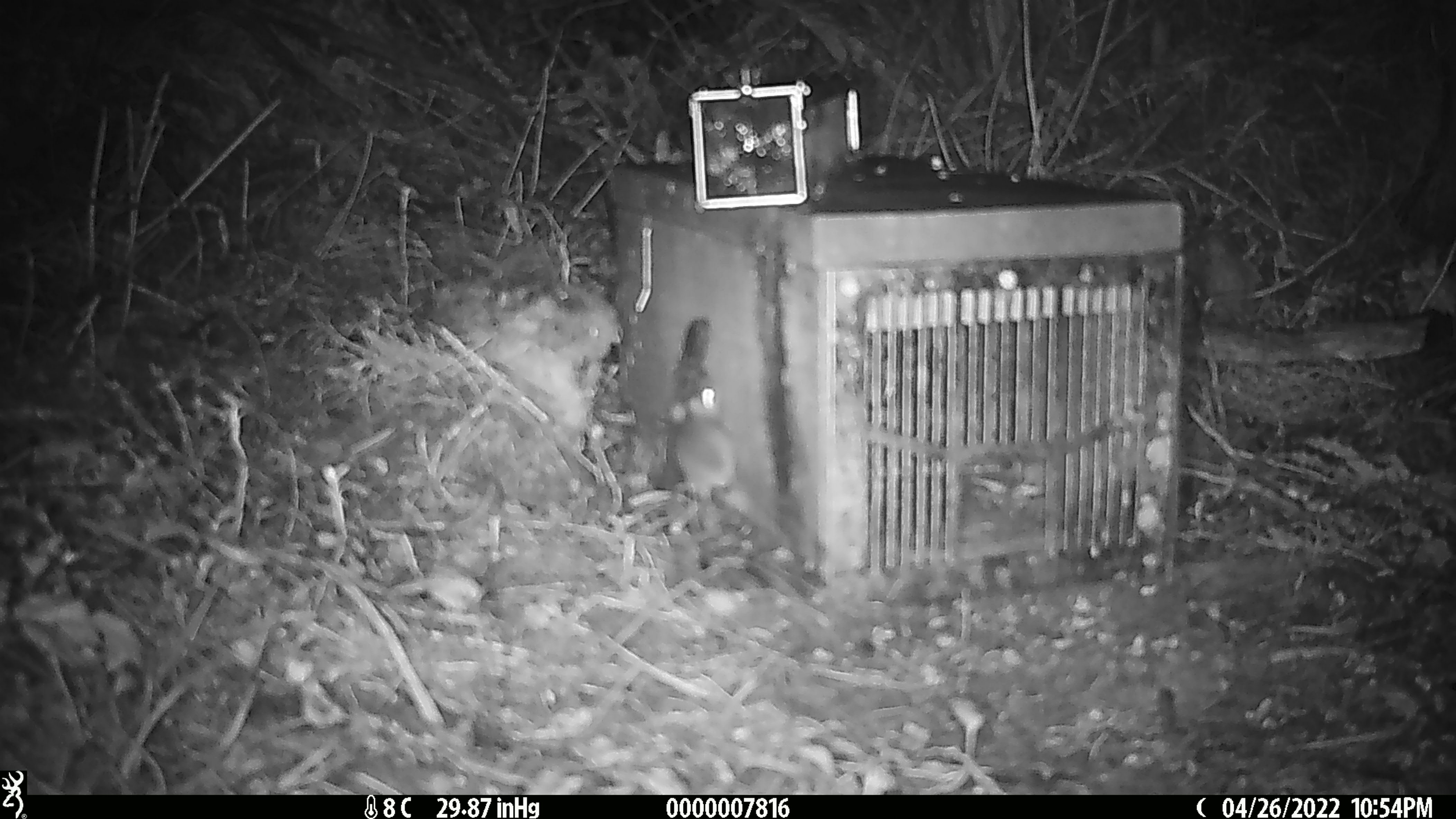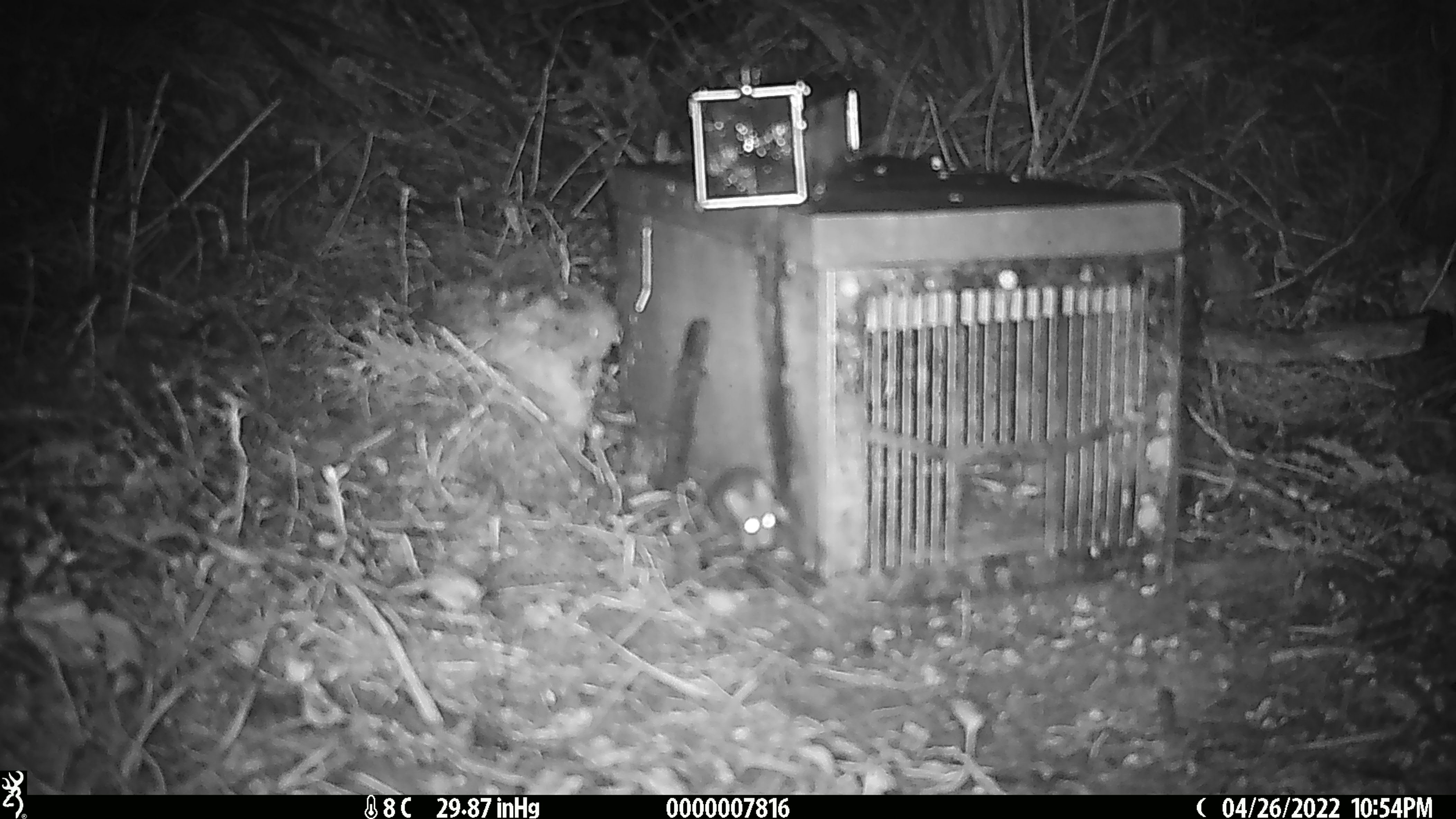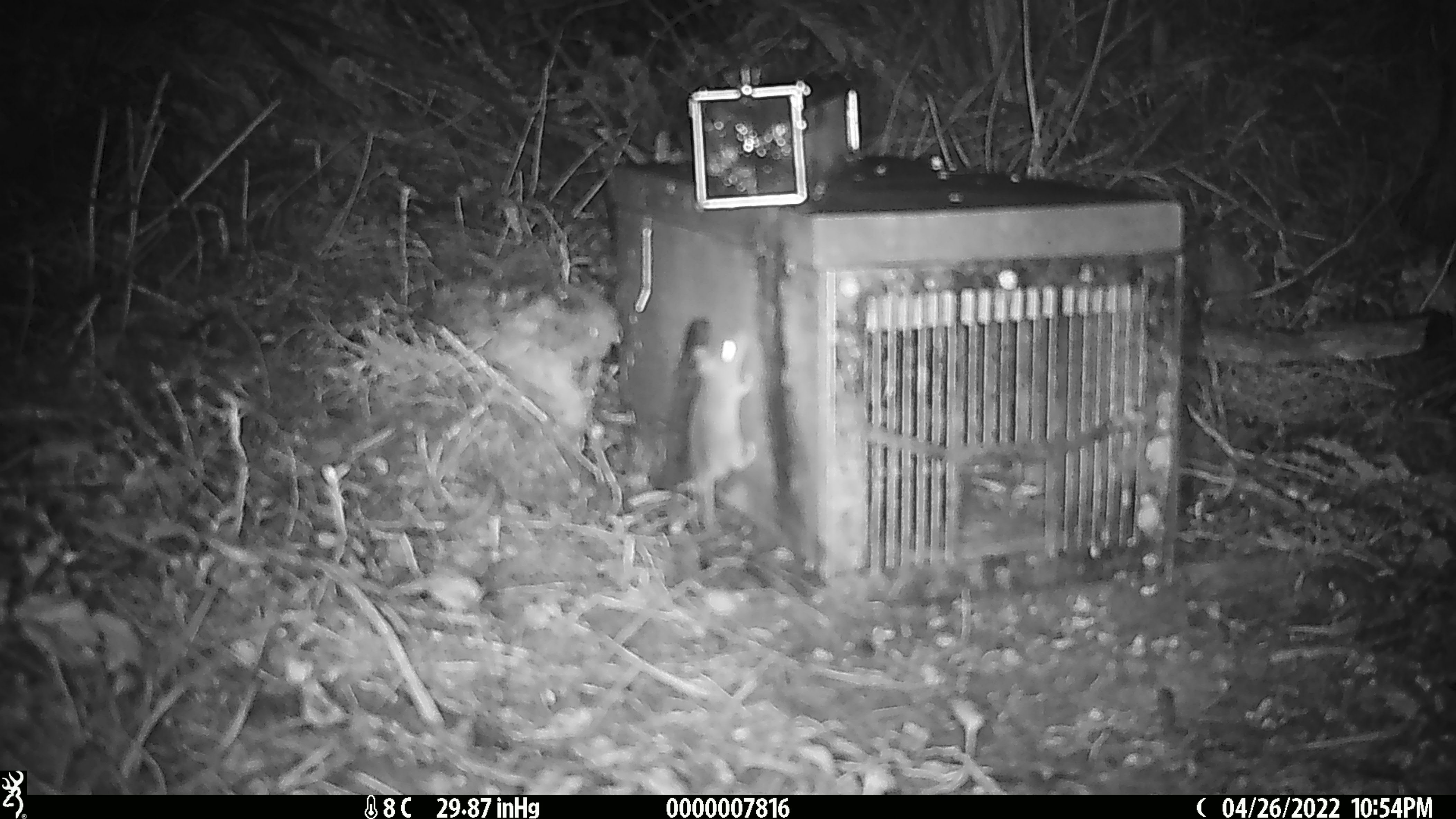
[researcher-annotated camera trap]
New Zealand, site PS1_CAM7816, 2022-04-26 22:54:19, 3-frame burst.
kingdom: Animalia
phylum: Chordata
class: Mammalia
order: Rodentia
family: Muridae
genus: Mus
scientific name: Mus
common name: mouse